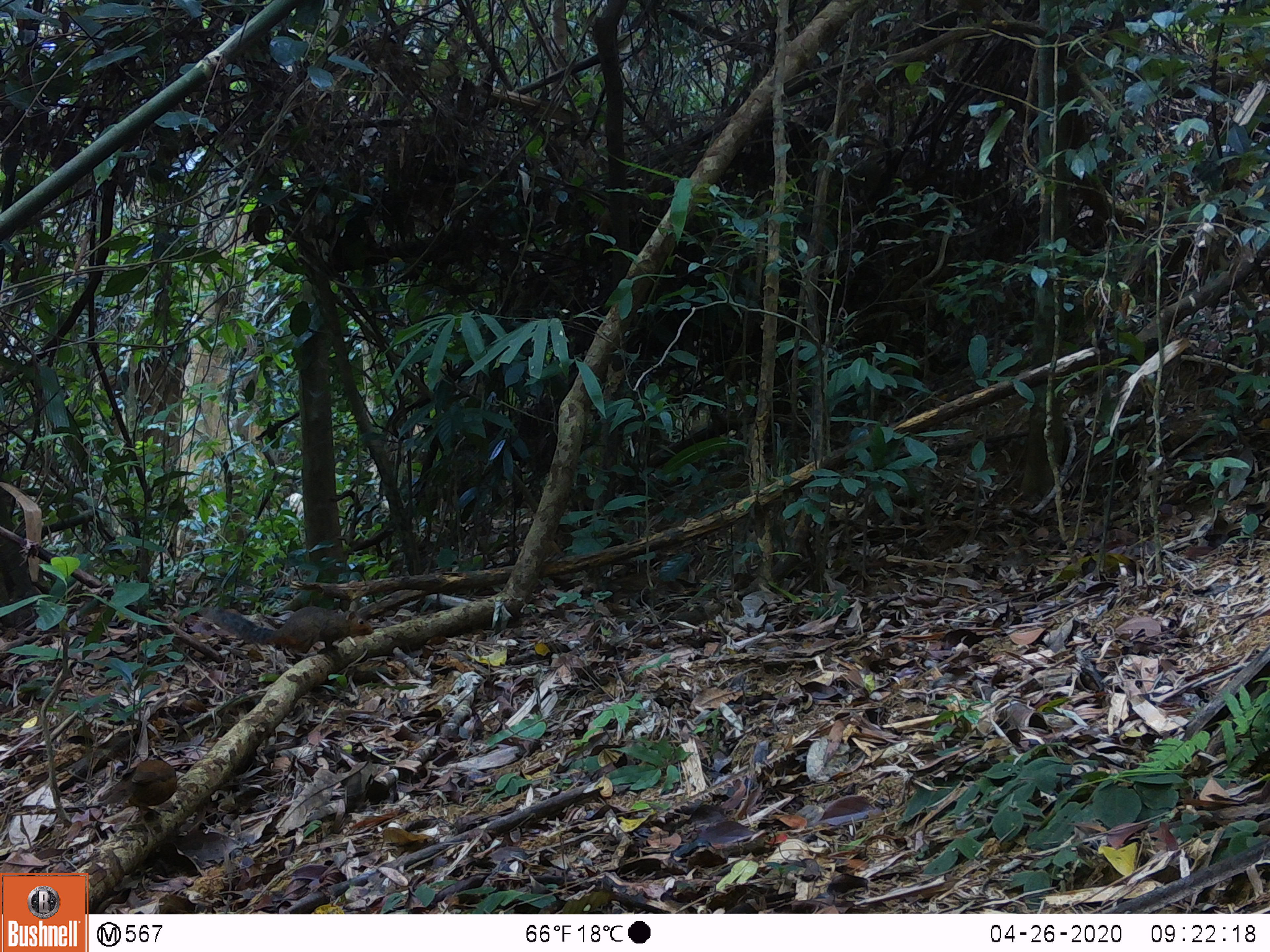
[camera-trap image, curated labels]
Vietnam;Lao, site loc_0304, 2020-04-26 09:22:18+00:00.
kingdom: Animalia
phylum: Chordata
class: Mammalia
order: Rodentia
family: Sciuridae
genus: Dremomys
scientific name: Dremomys rufigenis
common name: red-cheeked squirrel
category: red cheeked squirrel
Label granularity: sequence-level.